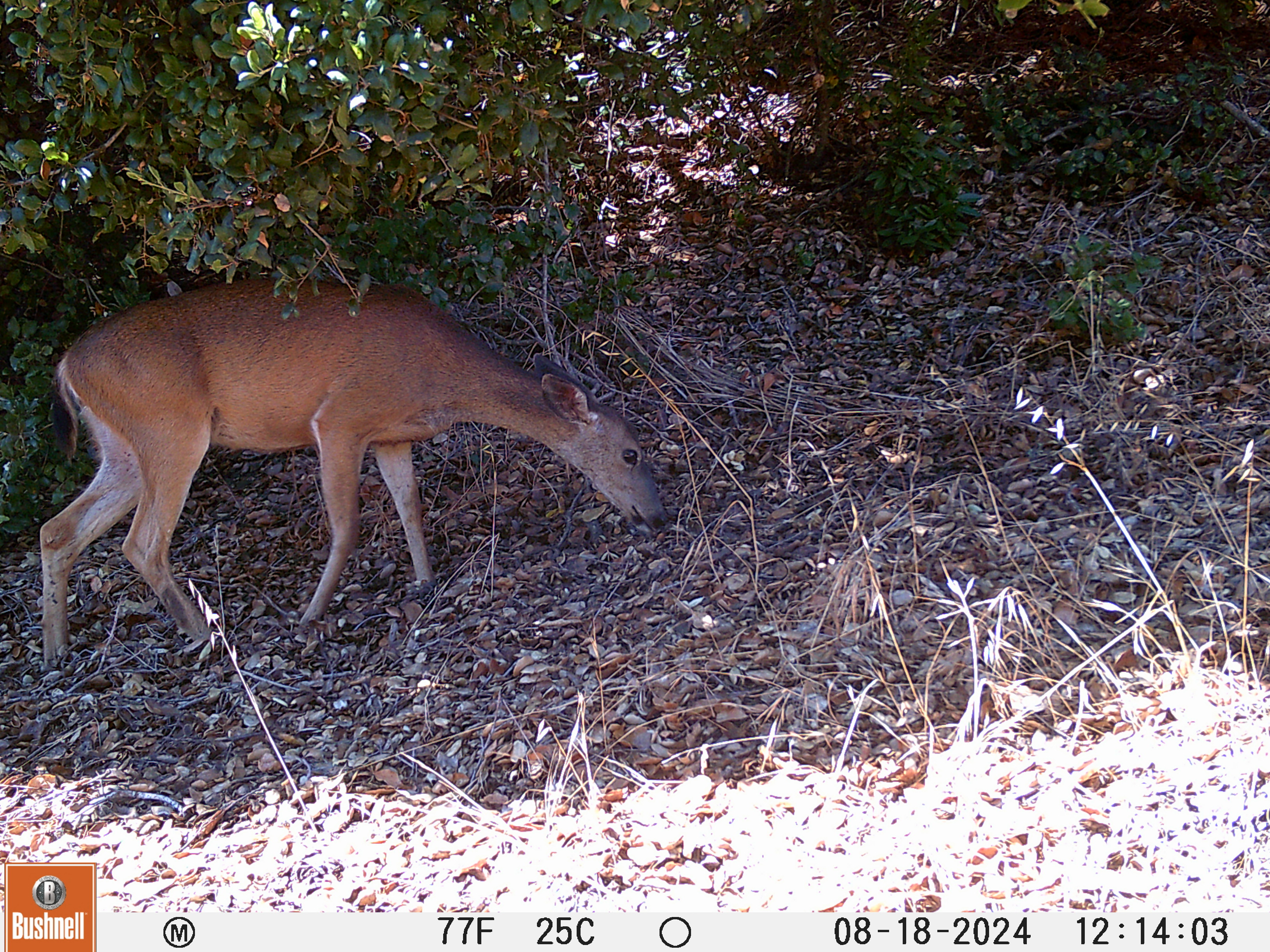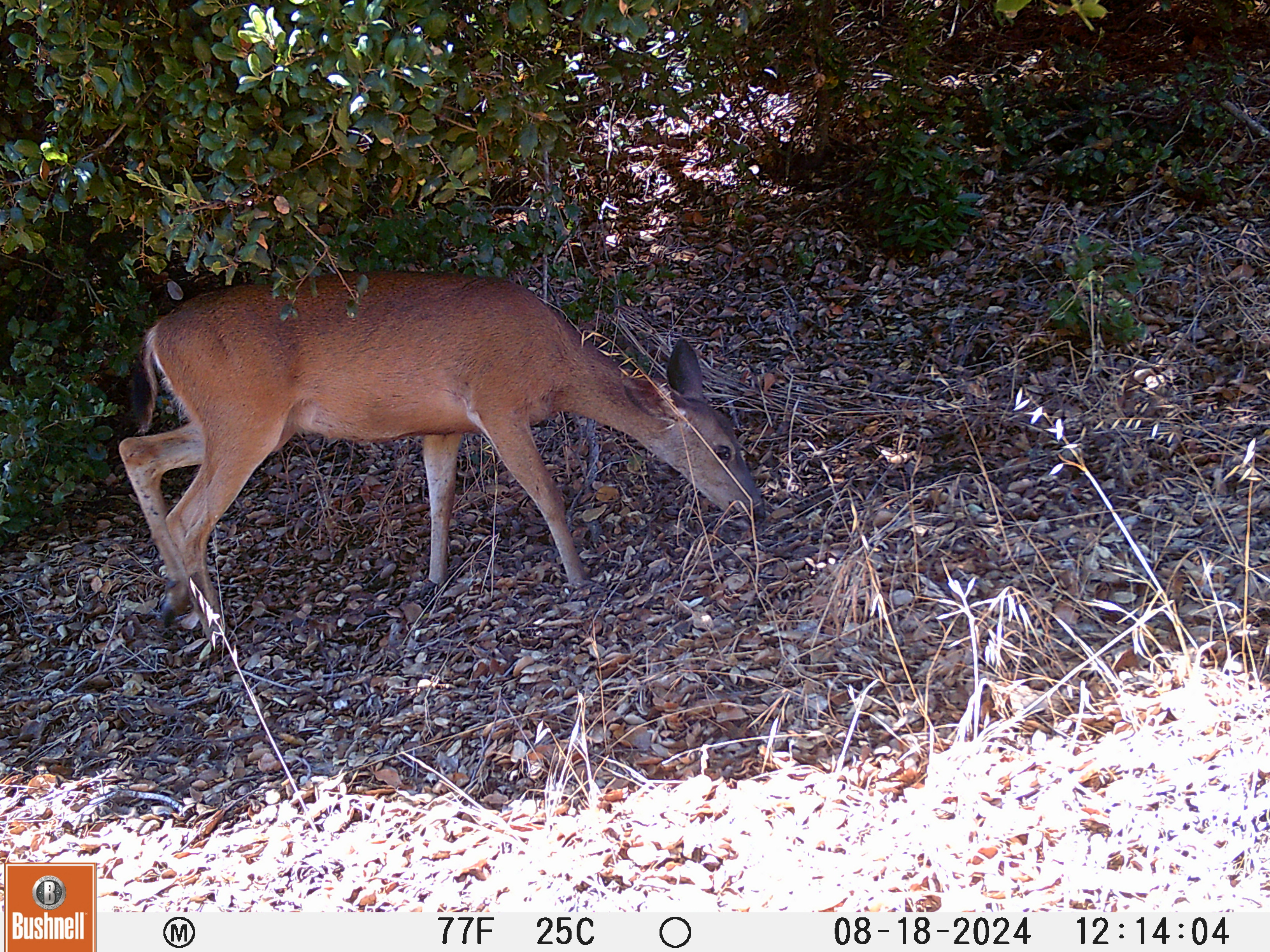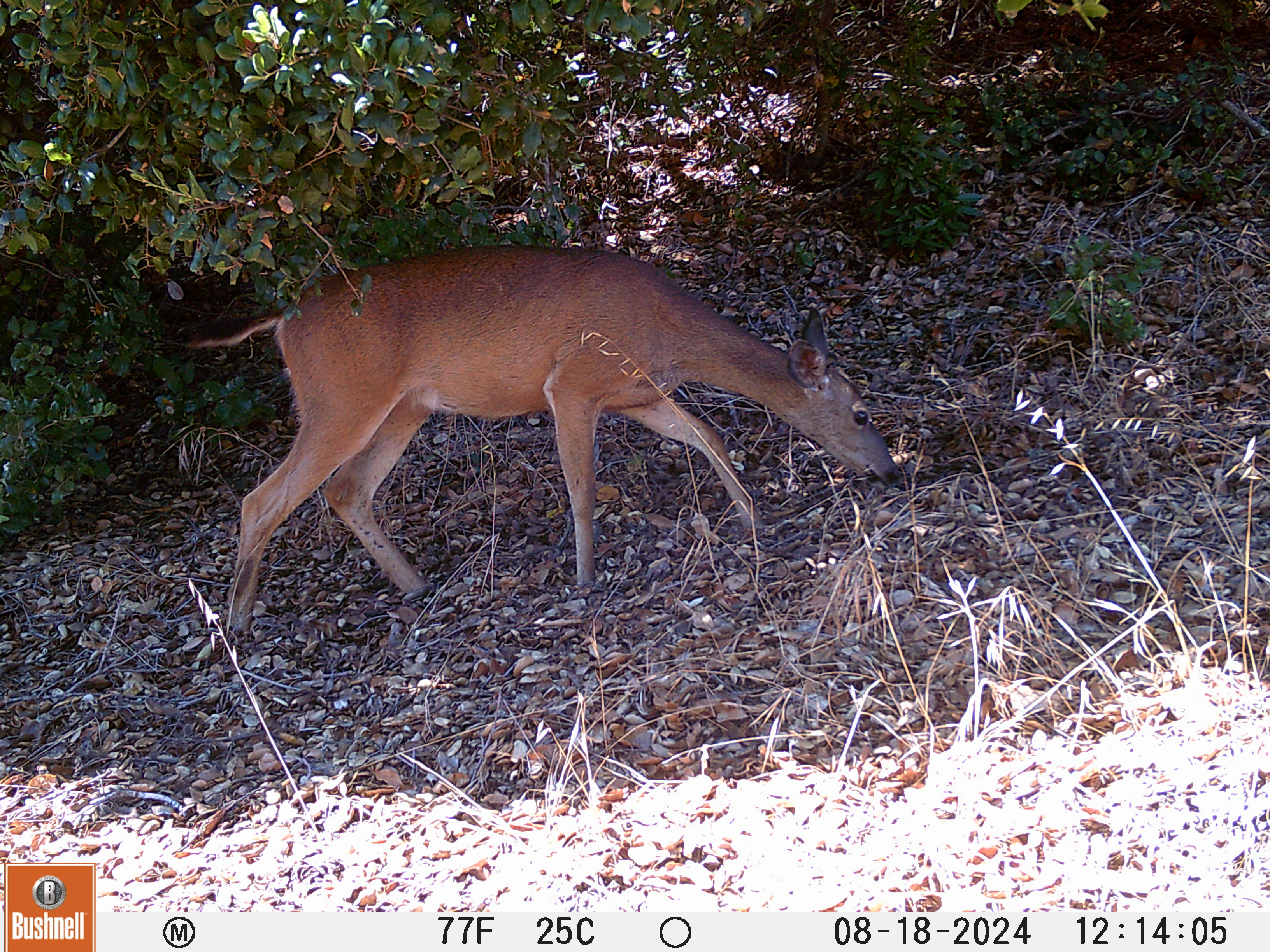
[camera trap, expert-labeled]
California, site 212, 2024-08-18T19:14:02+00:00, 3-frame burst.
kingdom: Animalia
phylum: Chordata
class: Mammalia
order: Artiodactyla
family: Cervidae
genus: Odocoileus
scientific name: Odocoileus hemionus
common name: mule deer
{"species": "mule deer (Odocoileus hemionus)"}